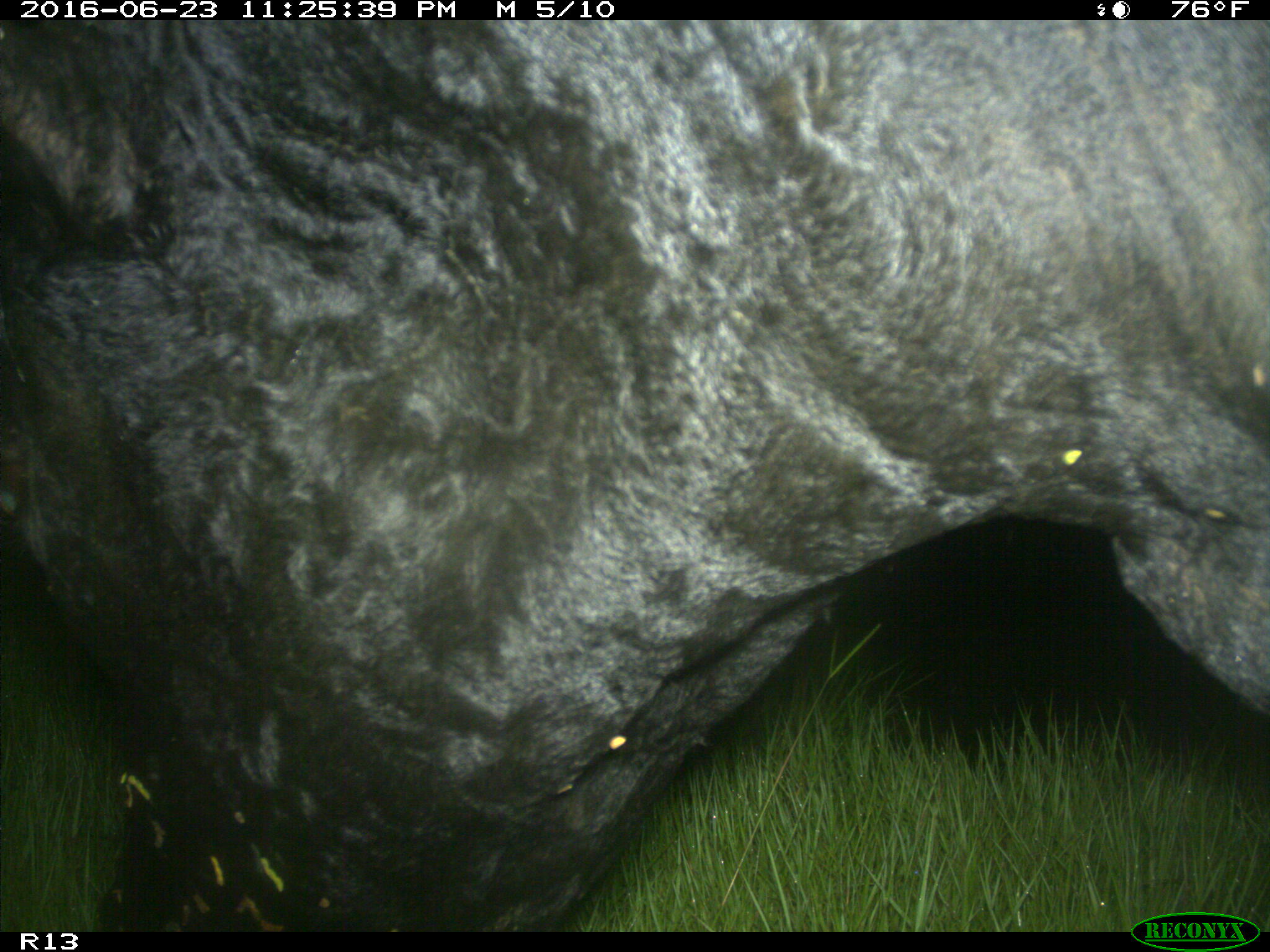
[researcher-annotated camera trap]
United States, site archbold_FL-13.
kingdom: Animalia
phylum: Chordata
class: Mammalia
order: Artiodactyla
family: Bovidae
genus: Bos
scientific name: Bos taurus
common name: domestic cow